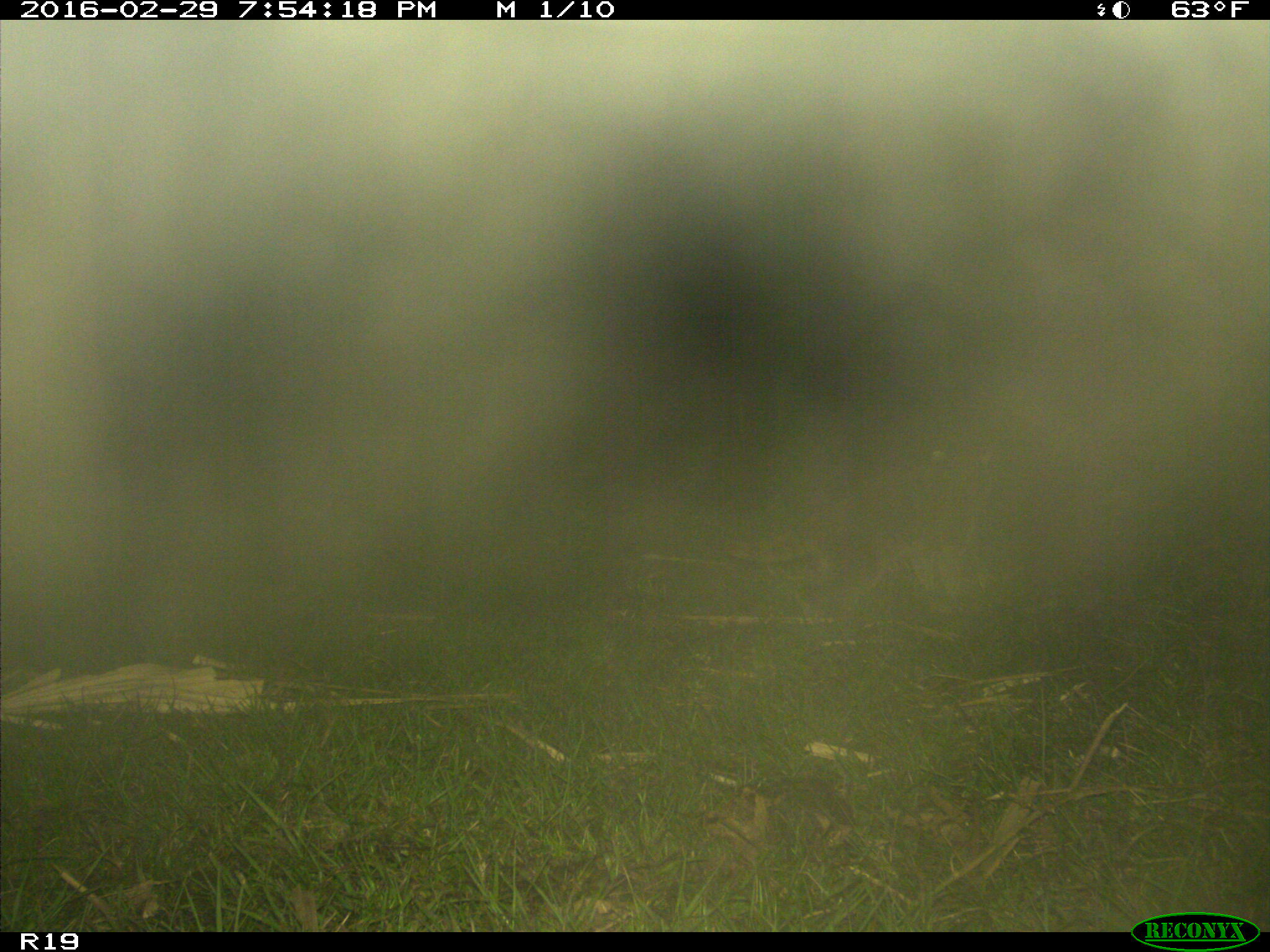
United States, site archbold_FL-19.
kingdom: Animalia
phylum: Chordata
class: Mammalia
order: Carnivora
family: Procyonidae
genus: Procyon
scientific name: Procyon lotor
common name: common raccoon